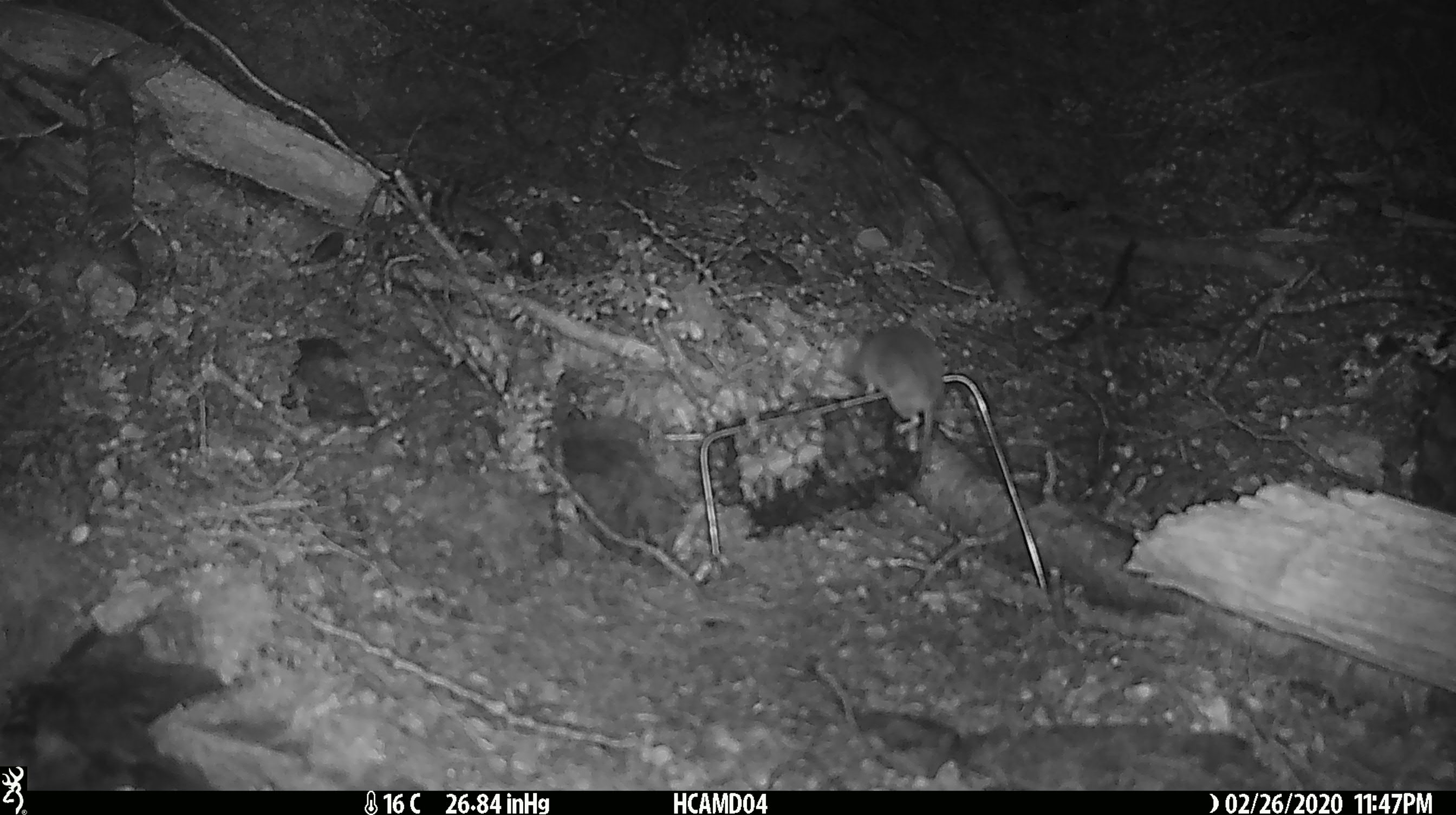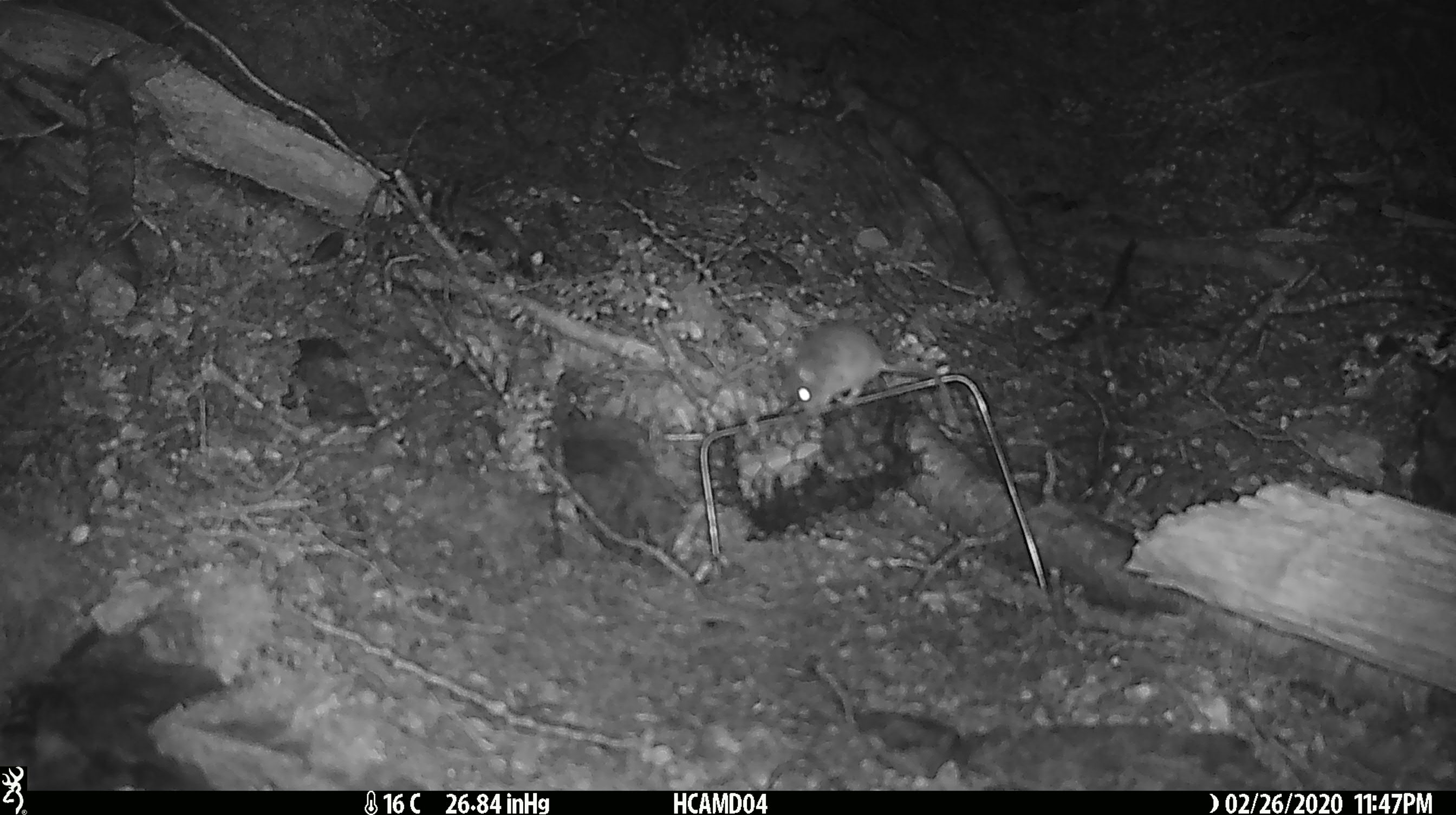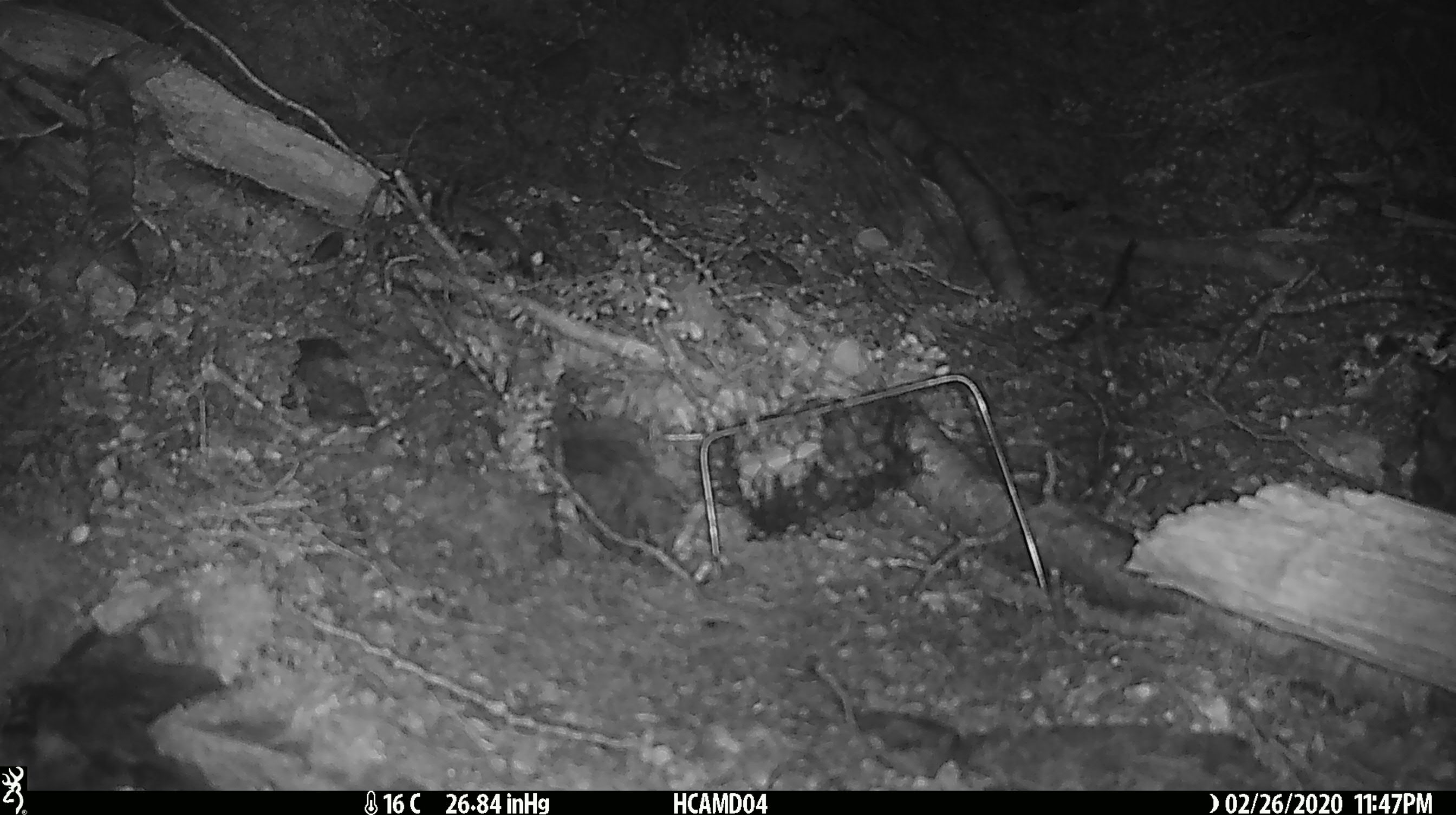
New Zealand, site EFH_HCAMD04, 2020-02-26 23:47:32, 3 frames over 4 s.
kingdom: Animalia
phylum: Chordata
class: Mammalia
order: Rodentia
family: Muridae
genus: Mus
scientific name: Mus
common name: mouse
Mouse (Mus).